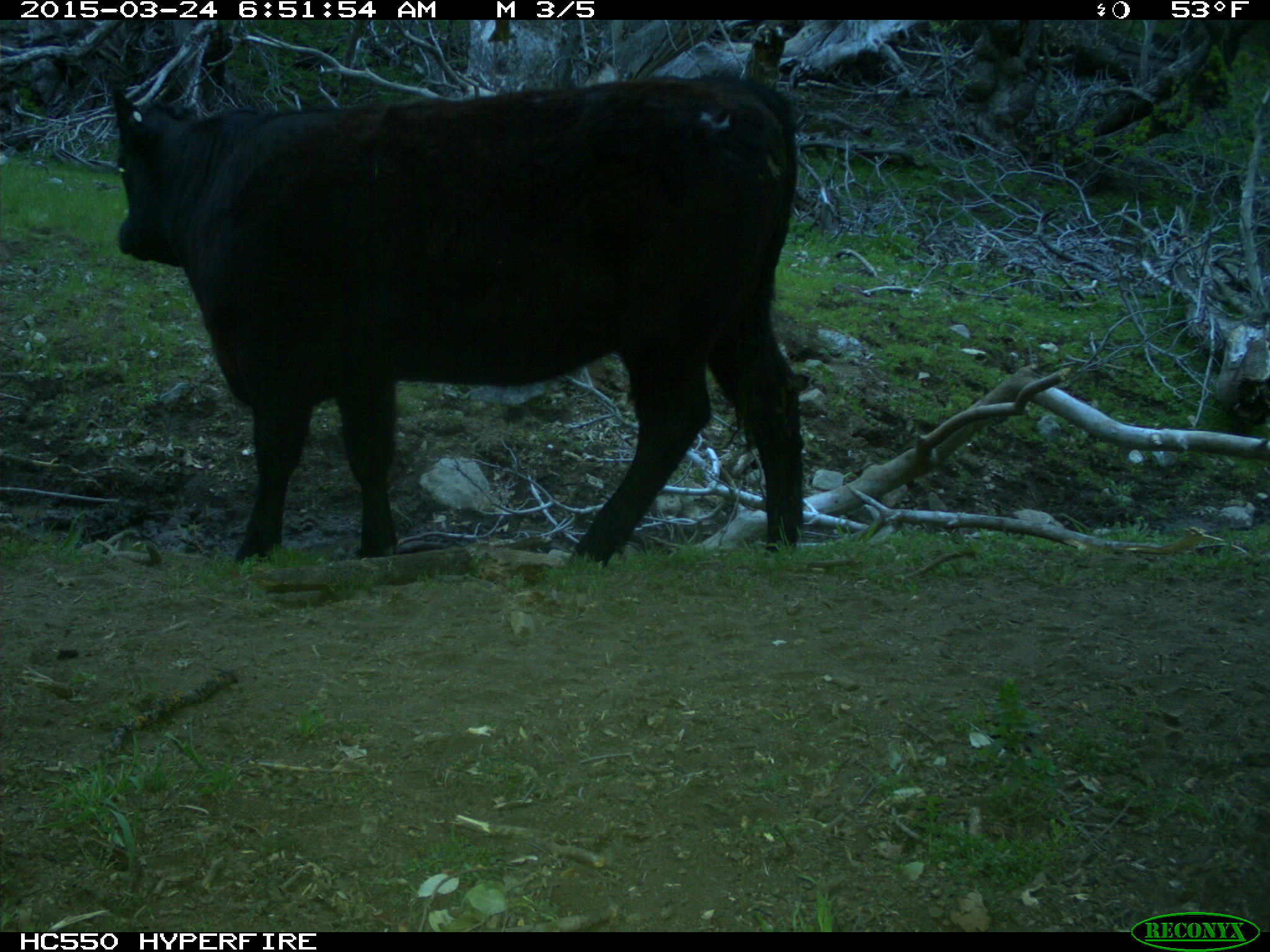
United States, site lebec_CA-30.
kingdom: Animalia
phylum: Chordata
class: Mammalia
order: Artiodactyla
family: Bovidae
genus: Bos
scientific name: Bos taurus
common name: domestic cow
Bos taurus (domestic cow).